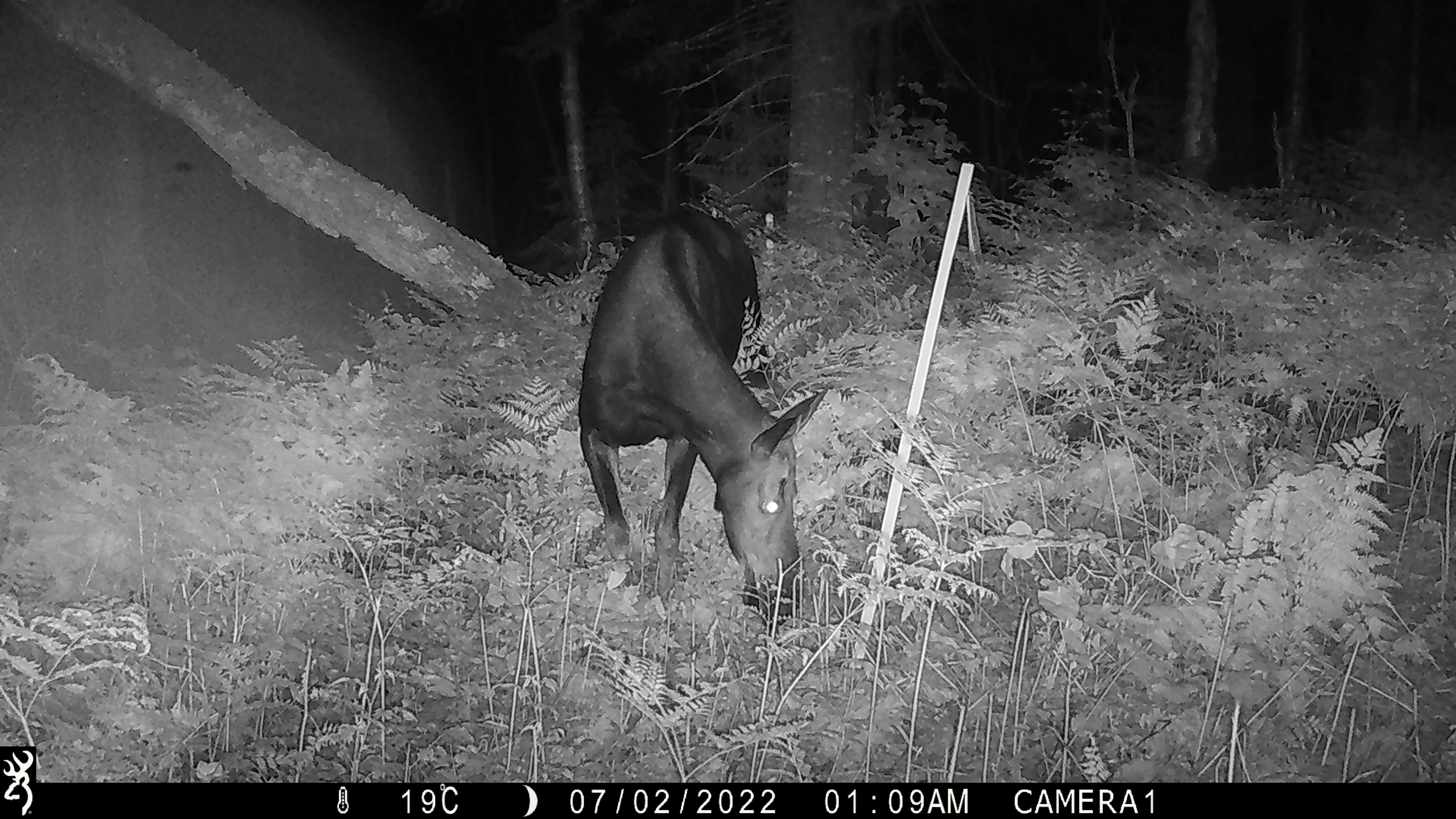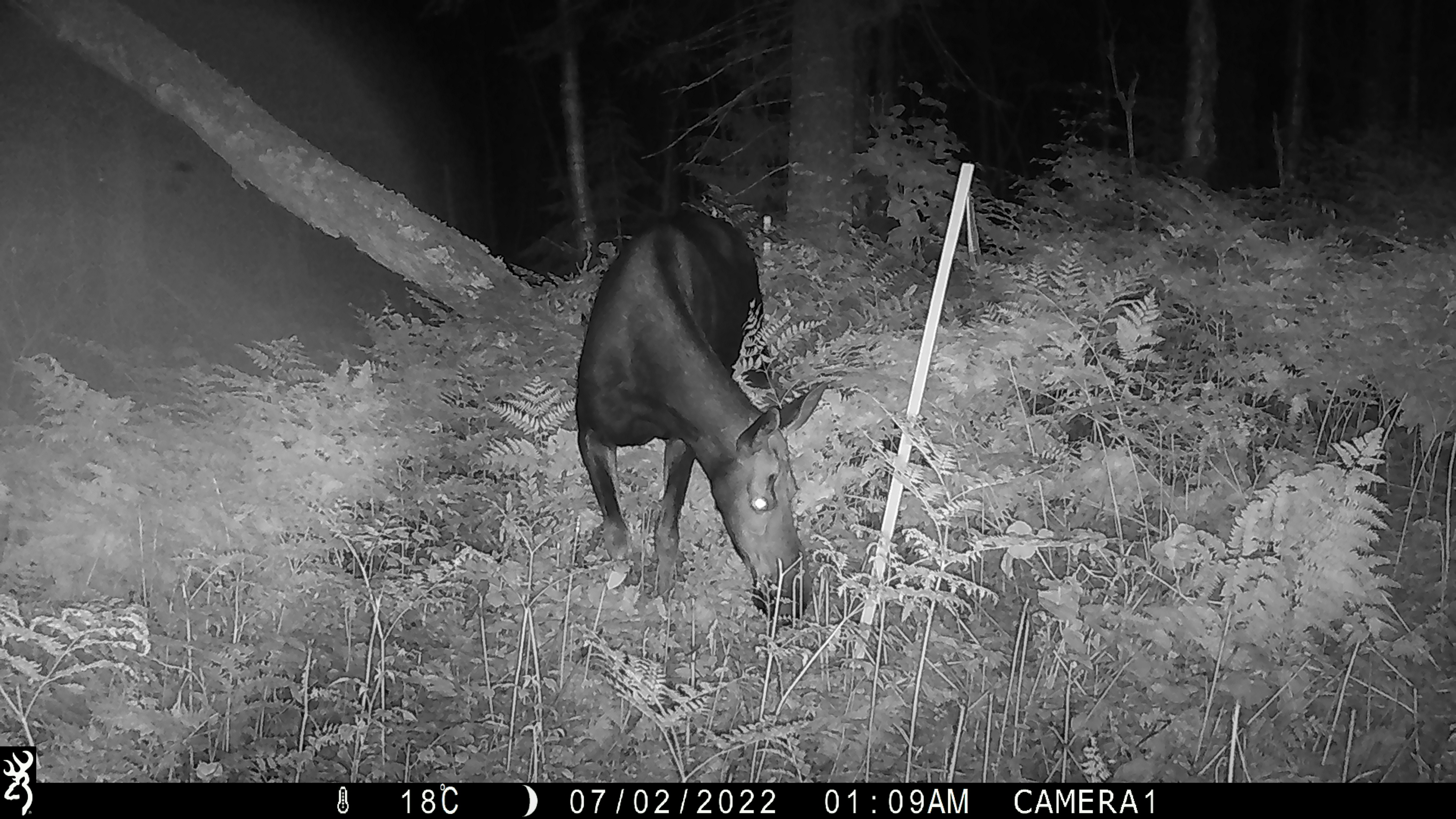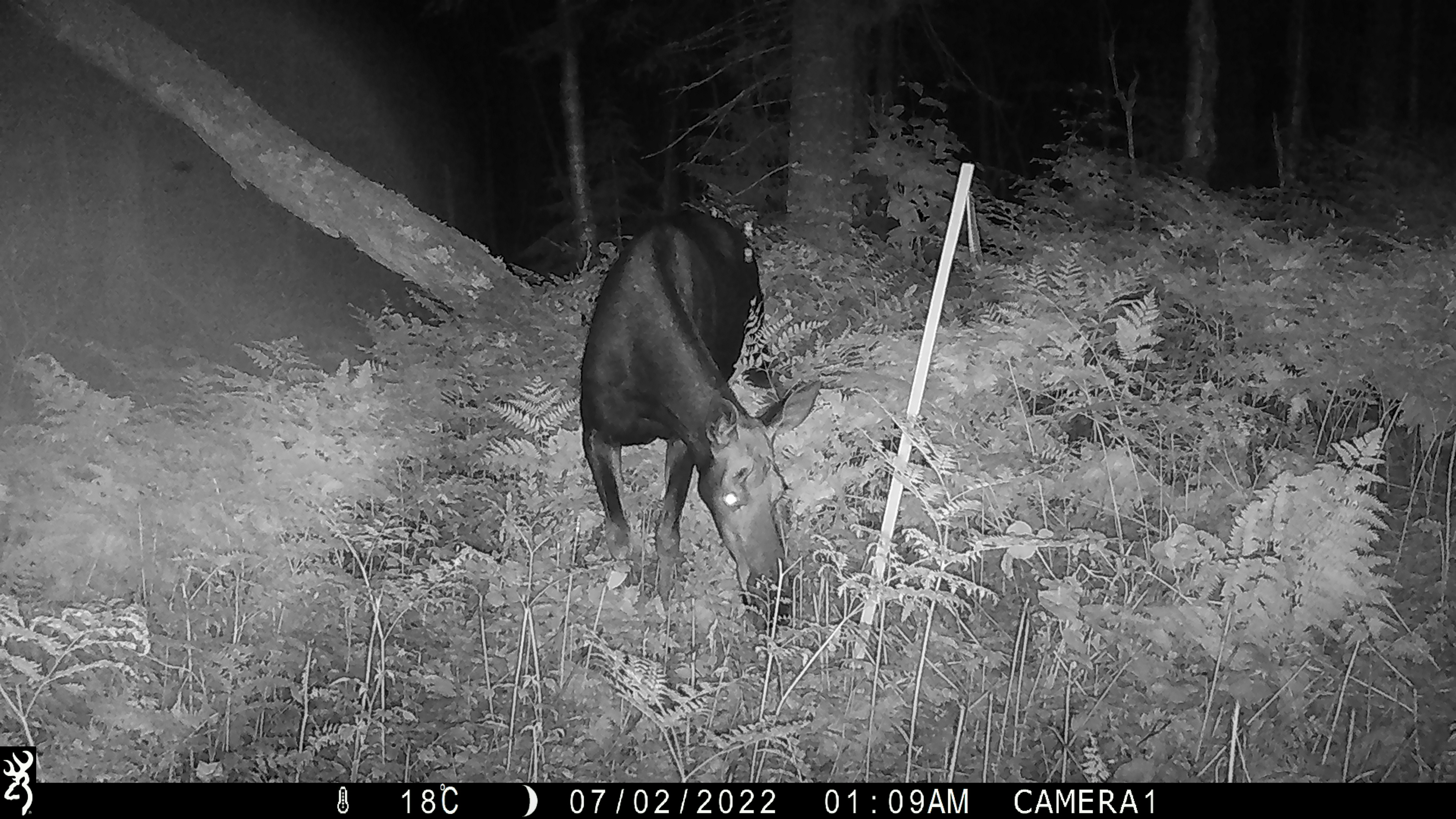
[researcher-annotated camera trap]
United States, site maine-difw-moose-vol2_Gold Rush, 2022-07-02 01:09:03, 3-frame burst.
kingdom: Animalia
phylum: Chordata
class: Mammalia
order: Artiodactyla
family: Cervidae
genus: Alces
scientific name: Alces alces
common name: moose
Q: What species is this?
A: Moose (Alces alces).